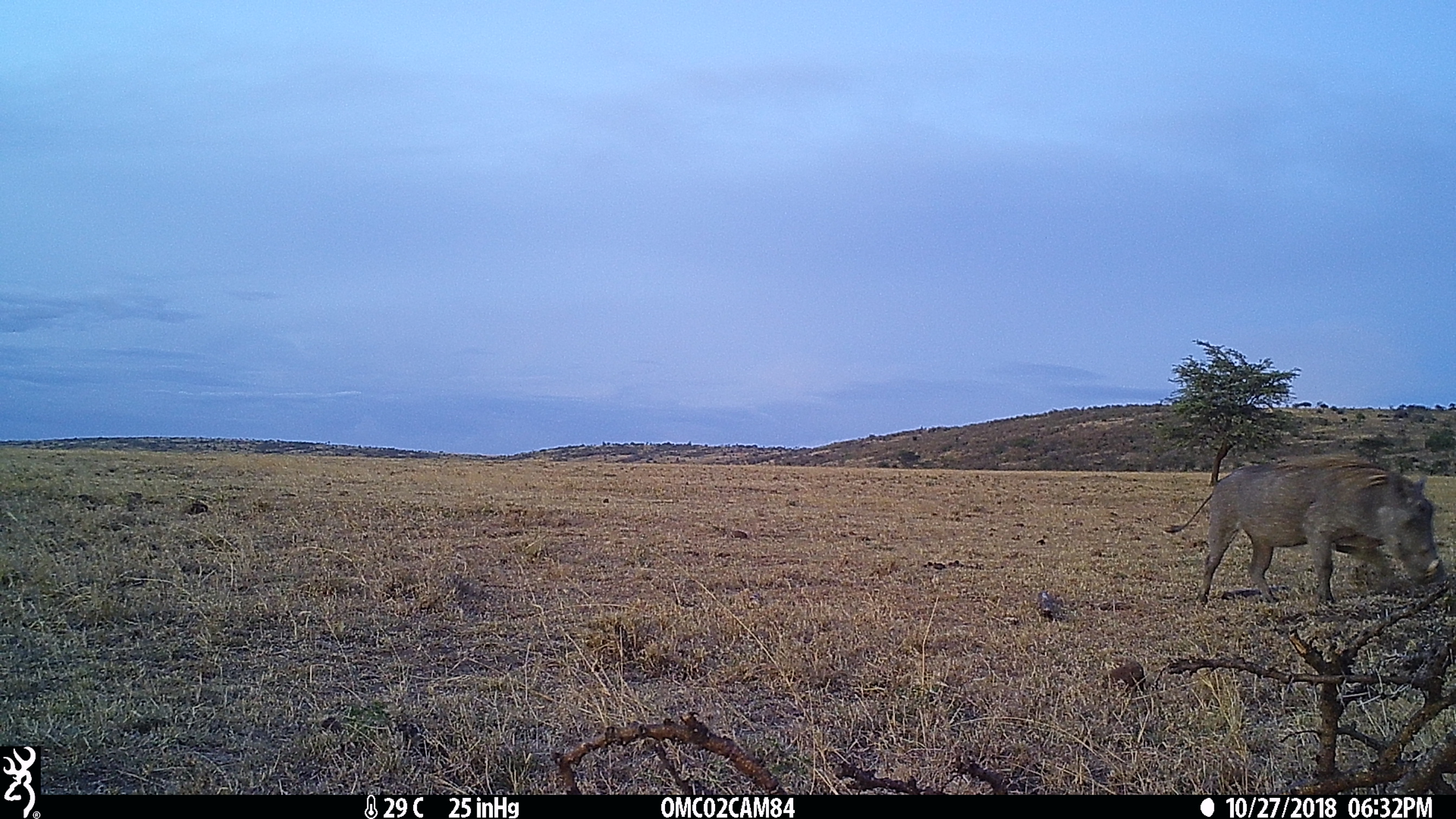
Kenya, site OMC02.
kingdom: Animalia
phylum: Chordata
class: Mammalia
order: Artiodactyla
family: Suidae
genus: Phacochoerus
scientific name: Phacochoerus africanus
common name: common warthog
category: warthog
Warthog (common warthog) (Phacochoerus africanus).